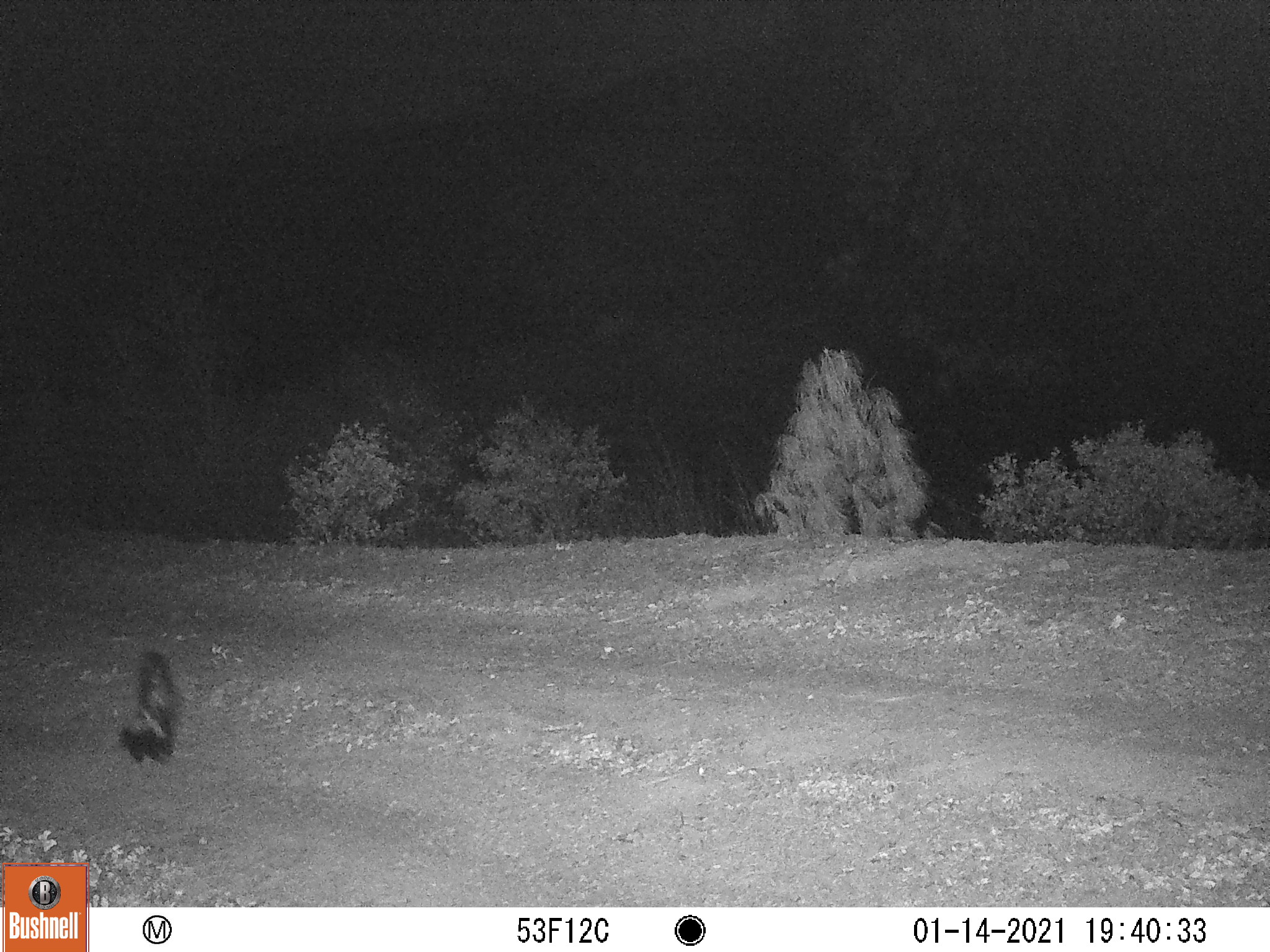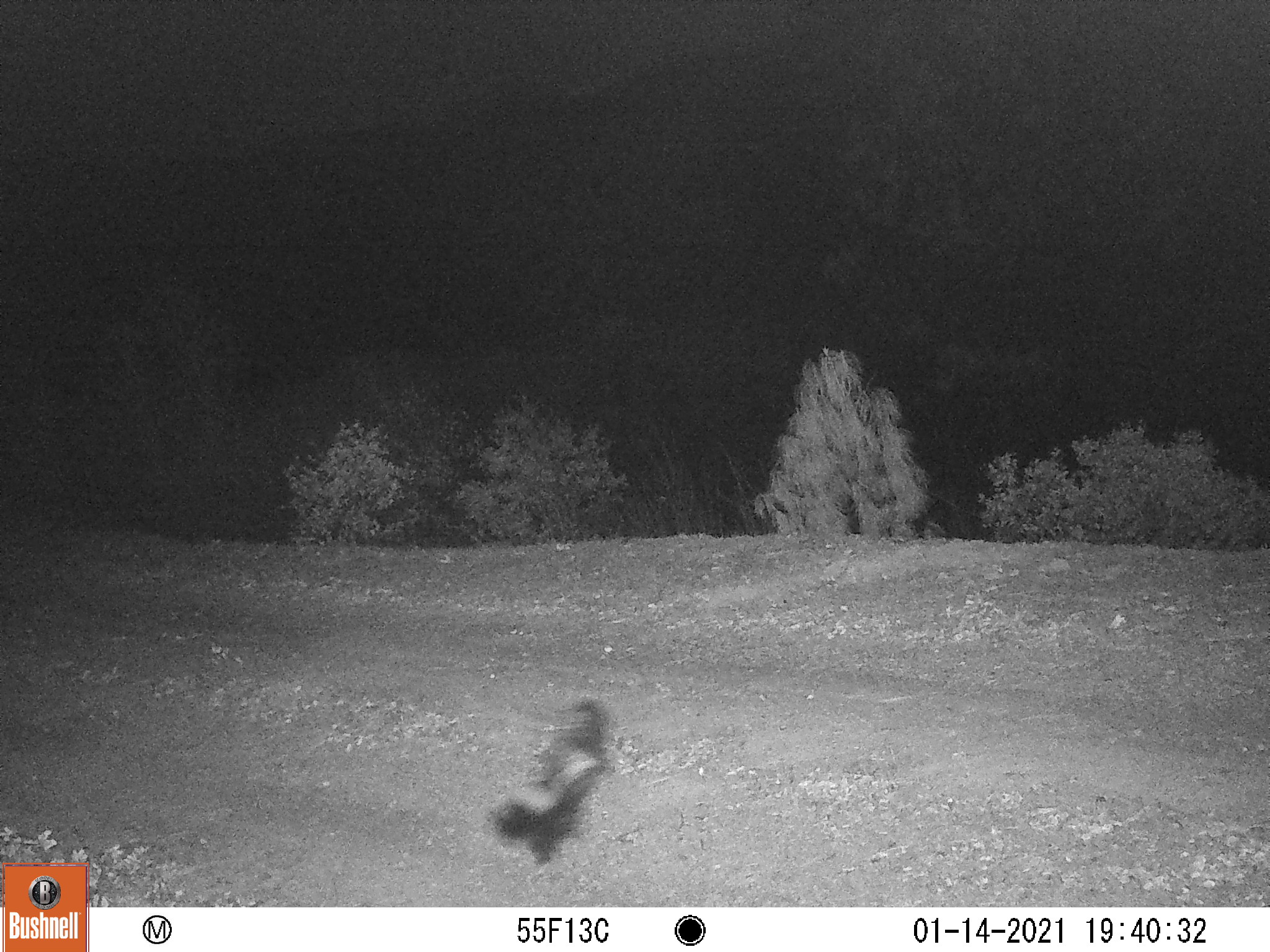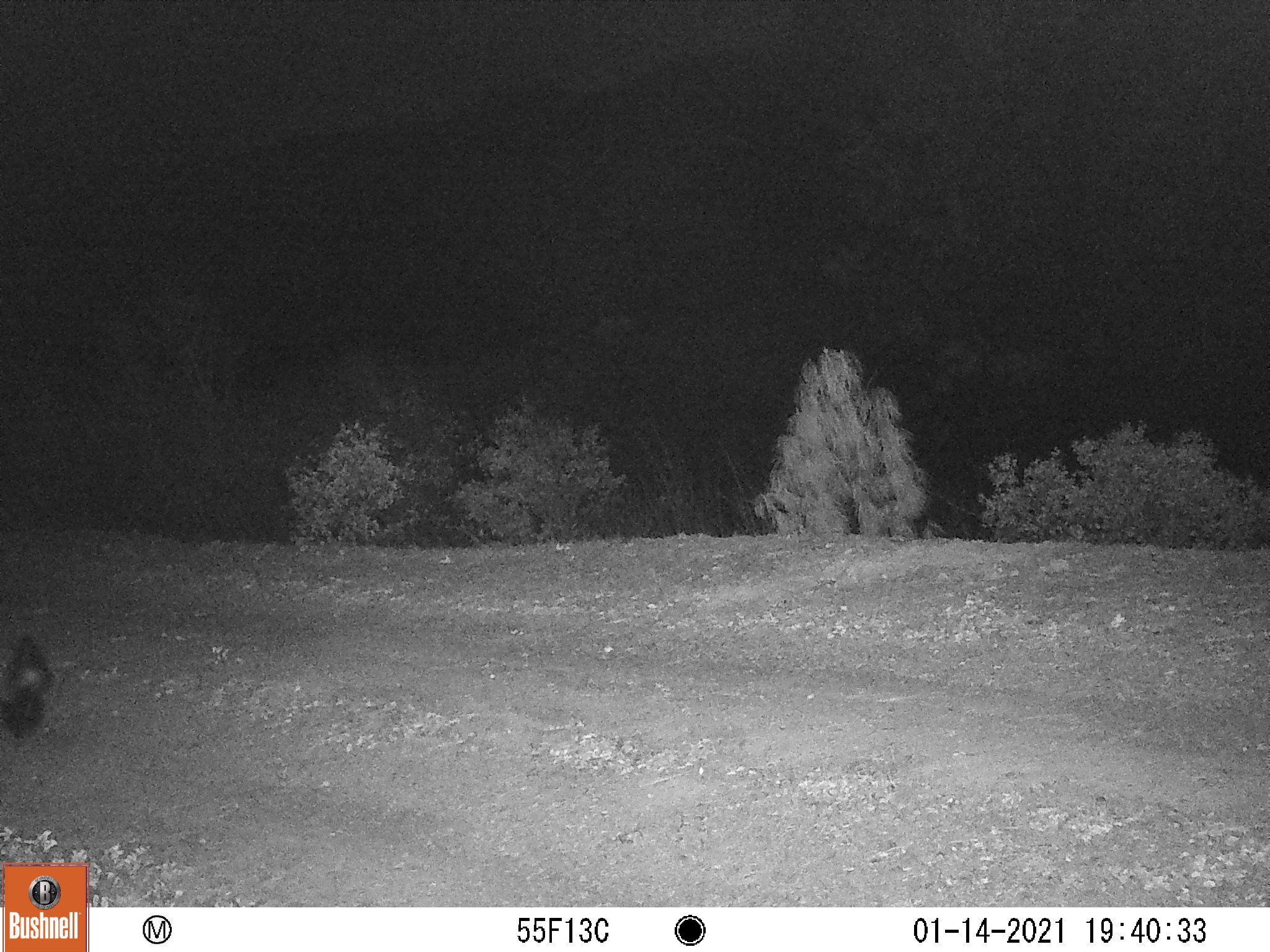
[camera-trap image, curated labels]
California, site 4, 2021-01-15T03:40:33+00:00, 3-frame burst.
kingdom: Animalia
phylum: Chordata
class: Mammalia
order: Carnivora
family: Mephitidae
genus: Mephitis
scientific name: Mephitis mephitis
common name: striped skunk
Striped skunk (Mephitis mephitis).